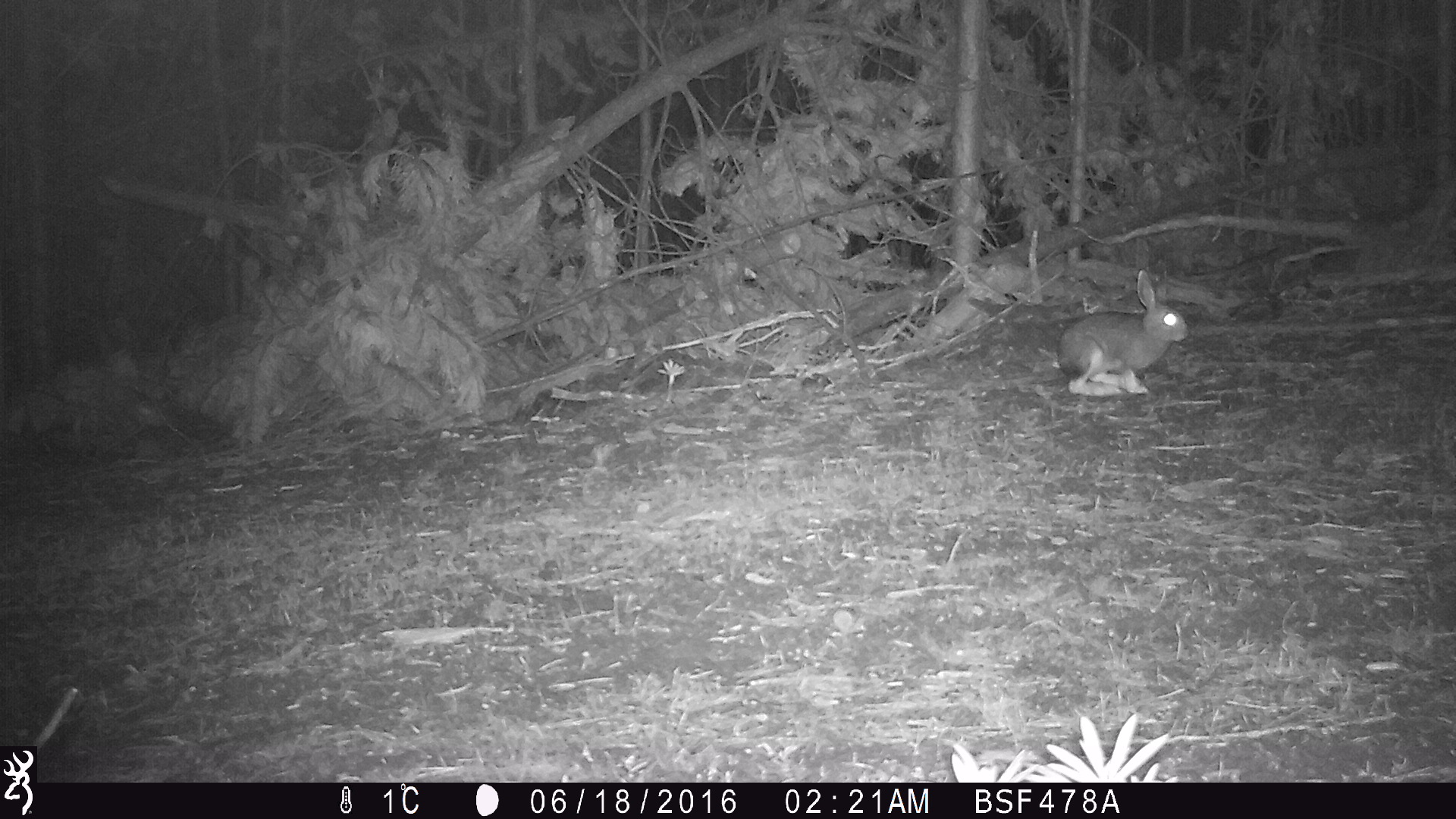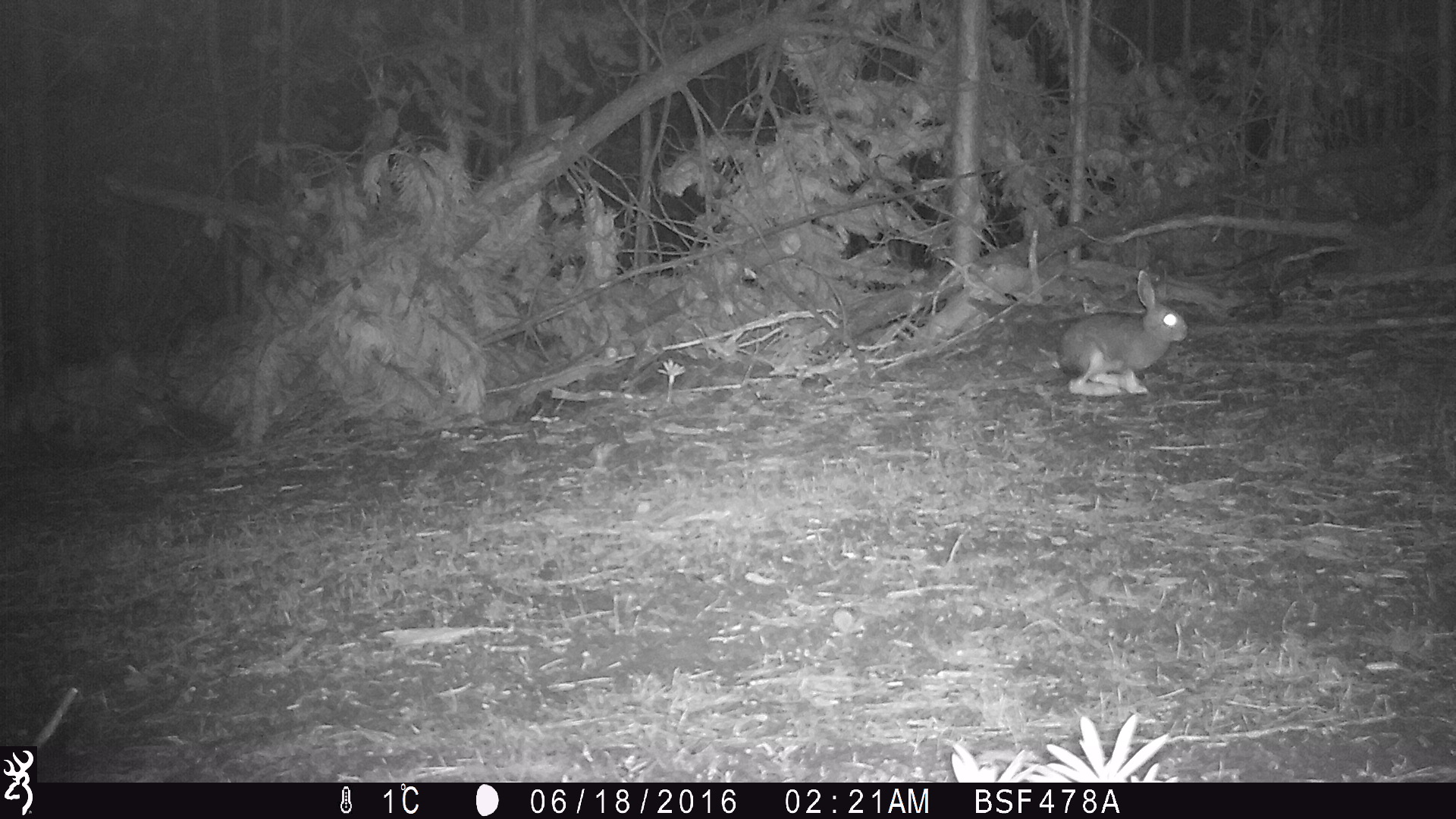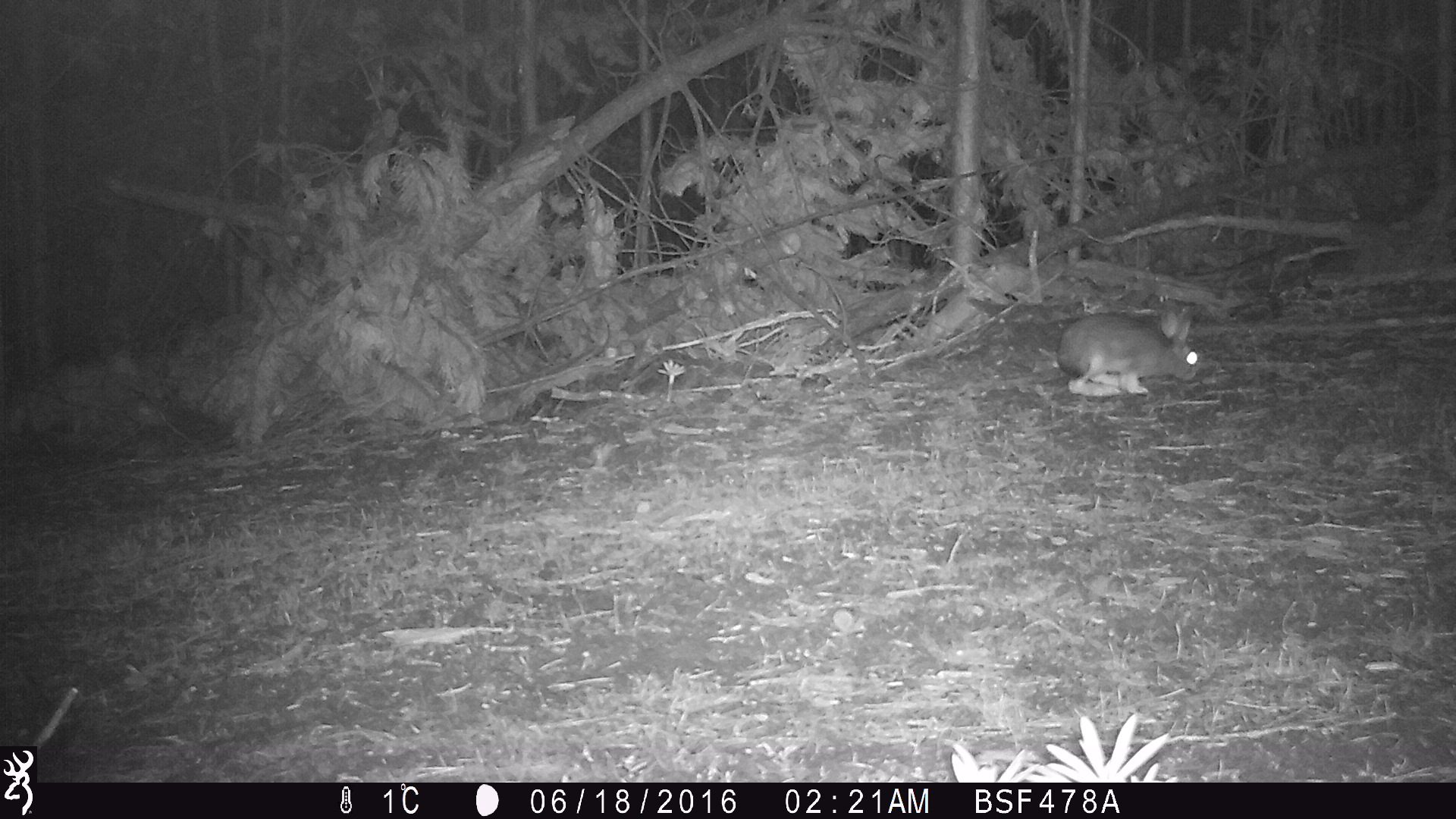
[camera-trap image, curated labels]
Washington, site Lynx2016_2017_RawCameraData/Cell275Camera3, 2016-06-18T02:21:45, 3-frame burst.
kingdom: Animalia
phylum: Chordata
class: Mammalia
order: Lagomorpha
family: Leporidae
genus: Lepus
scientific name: Lepus americanus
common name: snowshoe hare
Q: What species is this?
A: Lepus americanus (snowshoe hare).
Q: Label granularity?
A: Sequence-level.